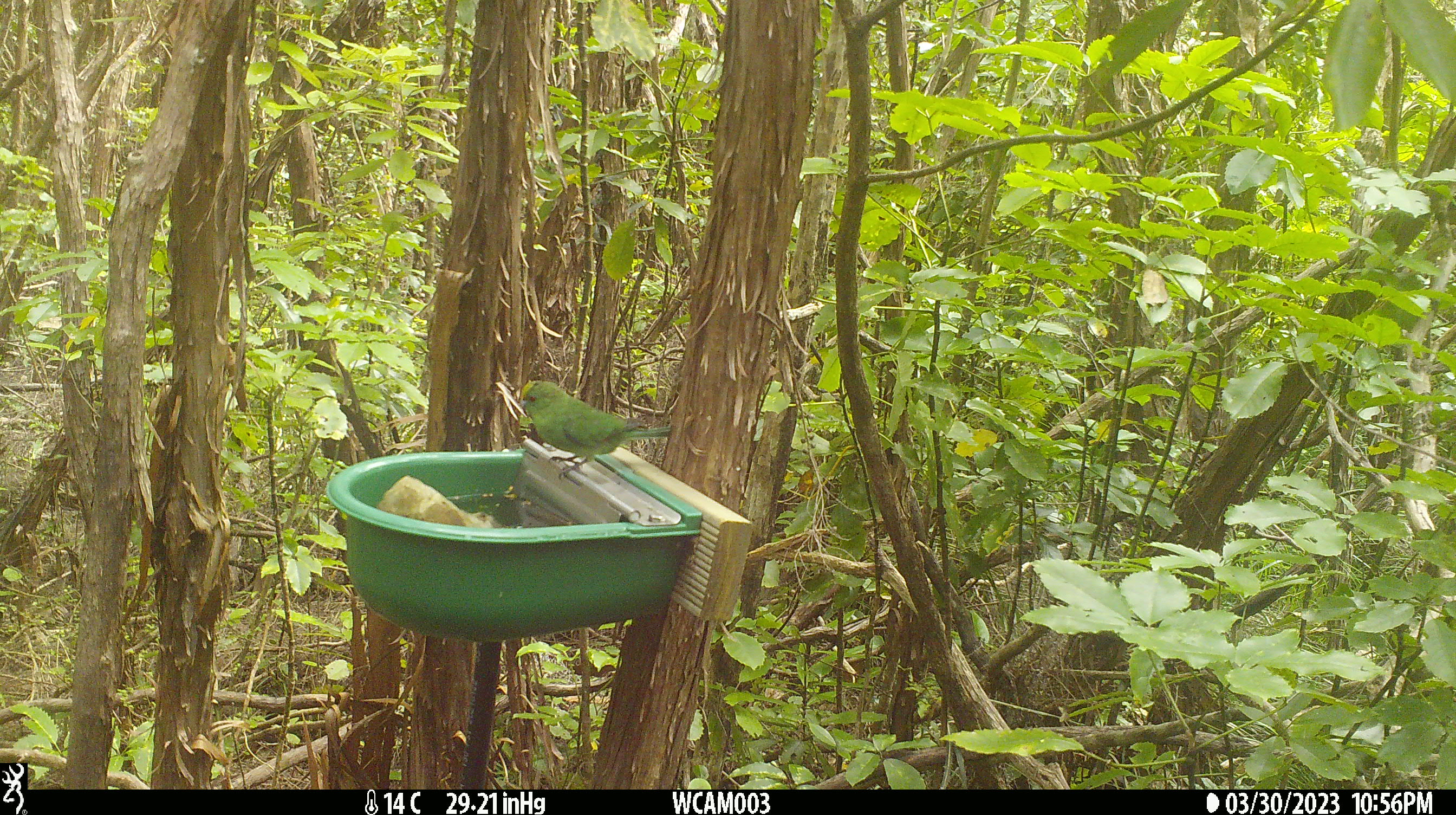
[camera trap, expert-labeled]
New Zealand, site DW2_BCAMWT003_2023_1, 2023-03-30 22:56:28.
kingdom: Animalia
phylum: Chordata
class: Aves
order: Psittaciformes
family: Psittaculidae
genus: Cyanoramphus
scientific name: Cyanoramphus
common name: parakeet